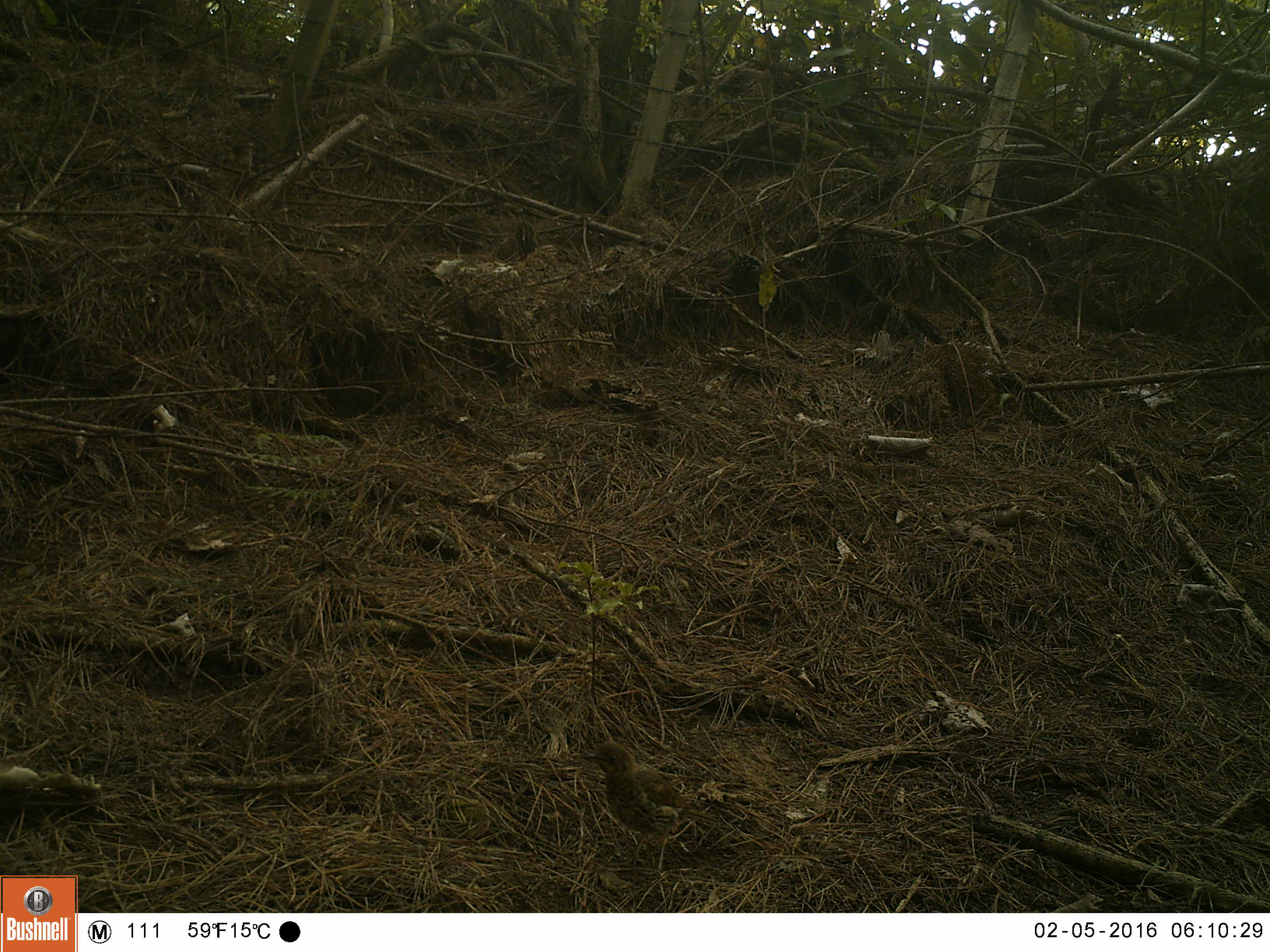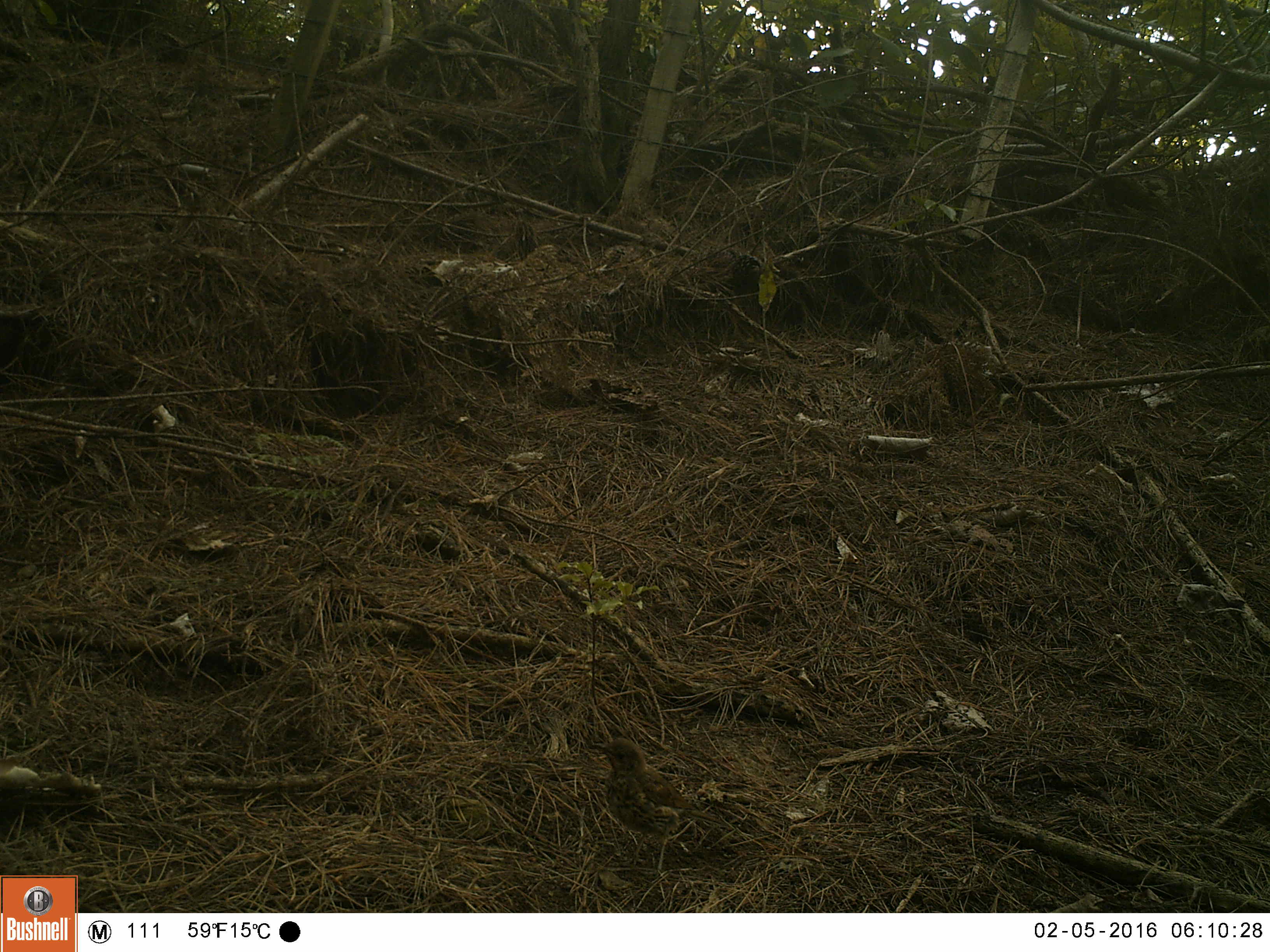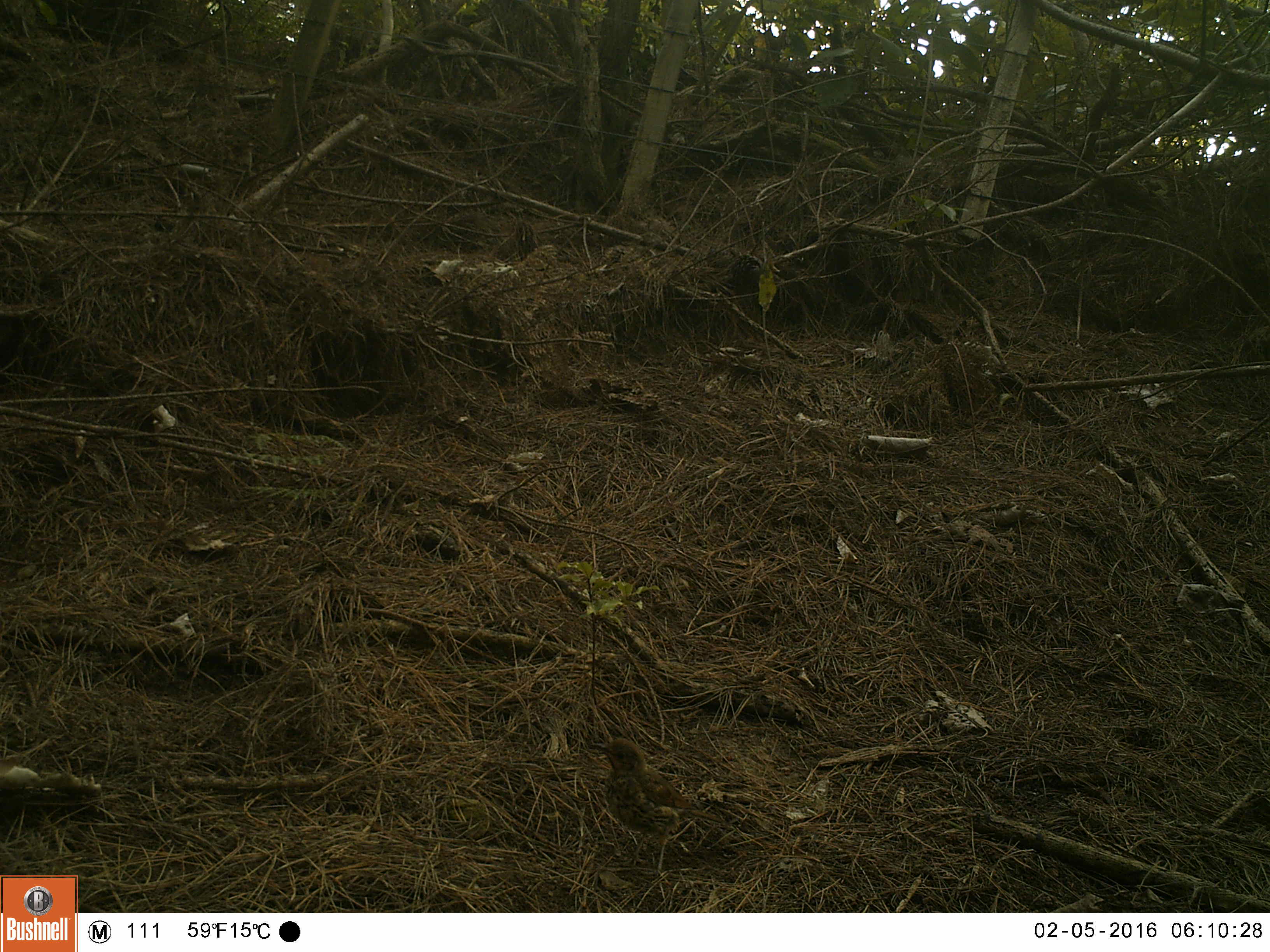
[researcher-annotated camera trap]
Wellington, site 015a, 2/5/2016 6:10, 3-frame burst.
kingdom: Animalia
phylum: Chordata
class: Aves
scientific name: Aves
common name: bird